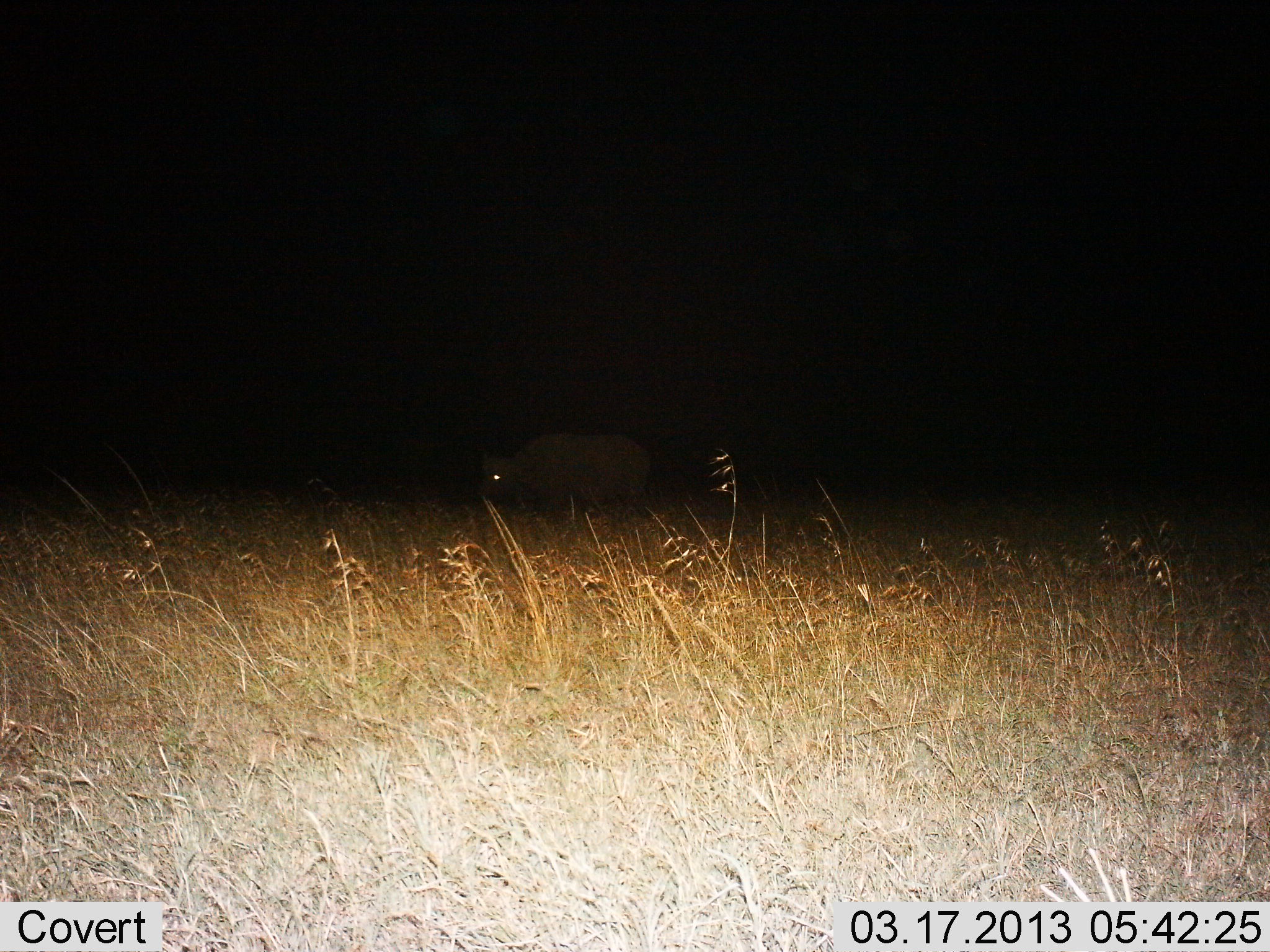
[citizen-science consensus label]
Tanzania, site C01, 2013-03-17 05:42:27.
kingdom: Animalia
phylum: Chordata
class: Mammalia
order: Artiodactyla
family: Bovidae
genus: Syncerus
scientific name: Syncerus caffer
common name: cape buffalo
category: buffalo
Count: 1.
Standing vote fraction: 52%.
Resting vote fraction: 0%.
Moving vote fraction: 35%.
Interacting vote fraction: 0%.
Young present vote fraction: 0%.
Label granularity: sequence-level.